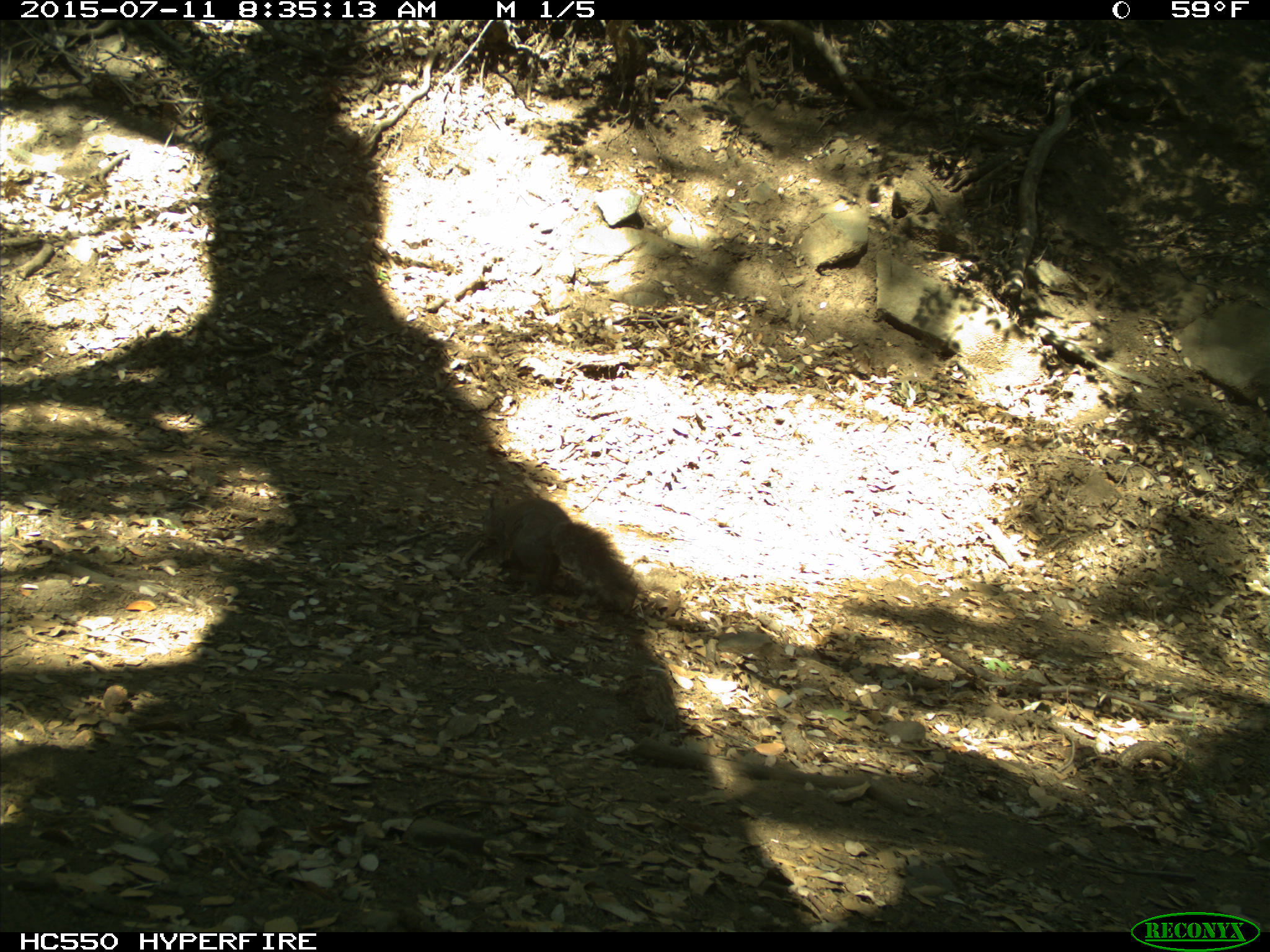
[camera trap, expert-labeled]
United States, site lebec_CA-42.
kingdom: Animalia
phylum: Chordata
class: Mammalia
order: Rodentia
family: Sciuridae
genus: Sciurus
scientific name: Sciurus carolinensis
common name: eastern gray squirrel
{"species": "Sciurus carolinensis (eastern gray squirrel)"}